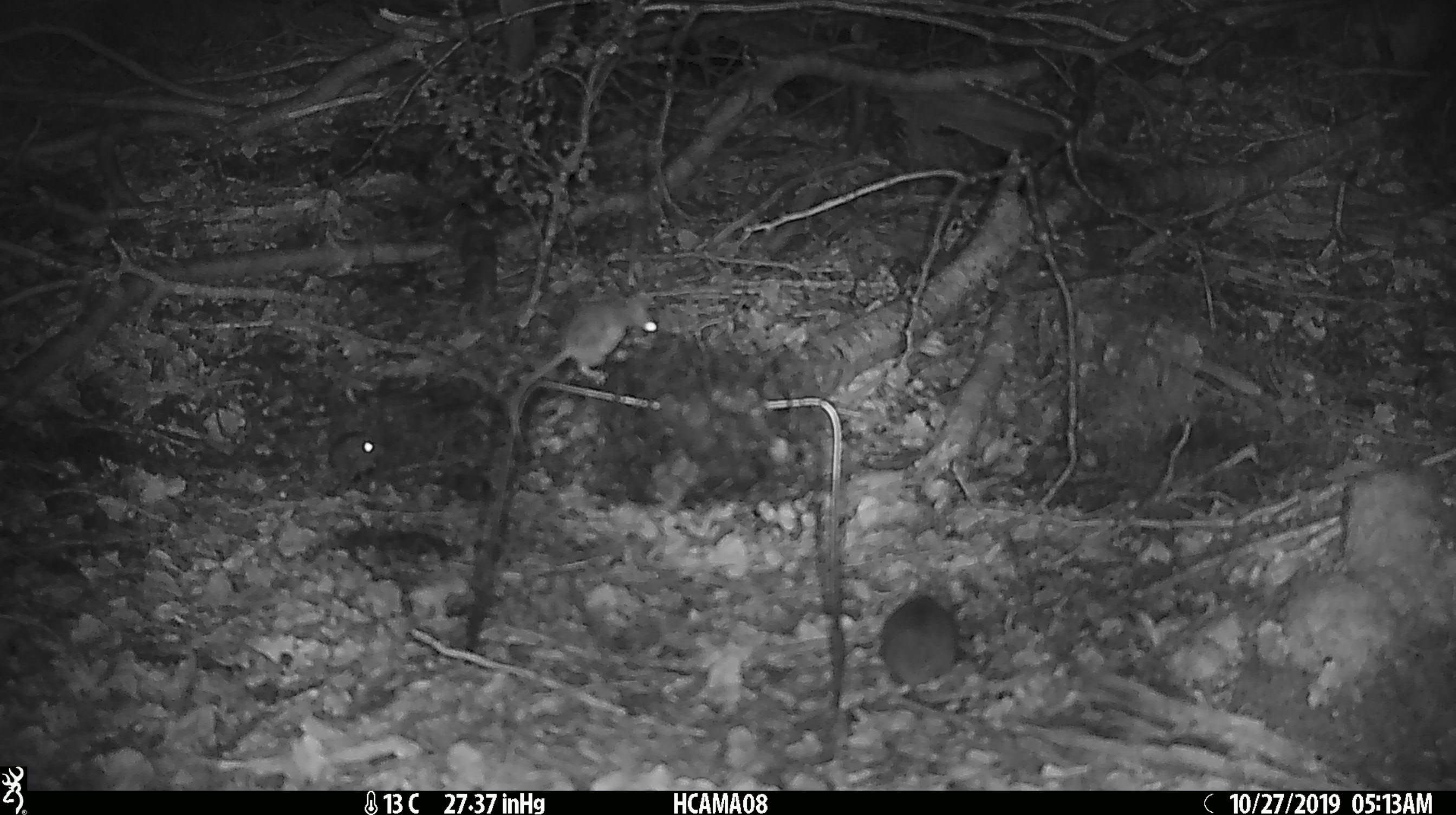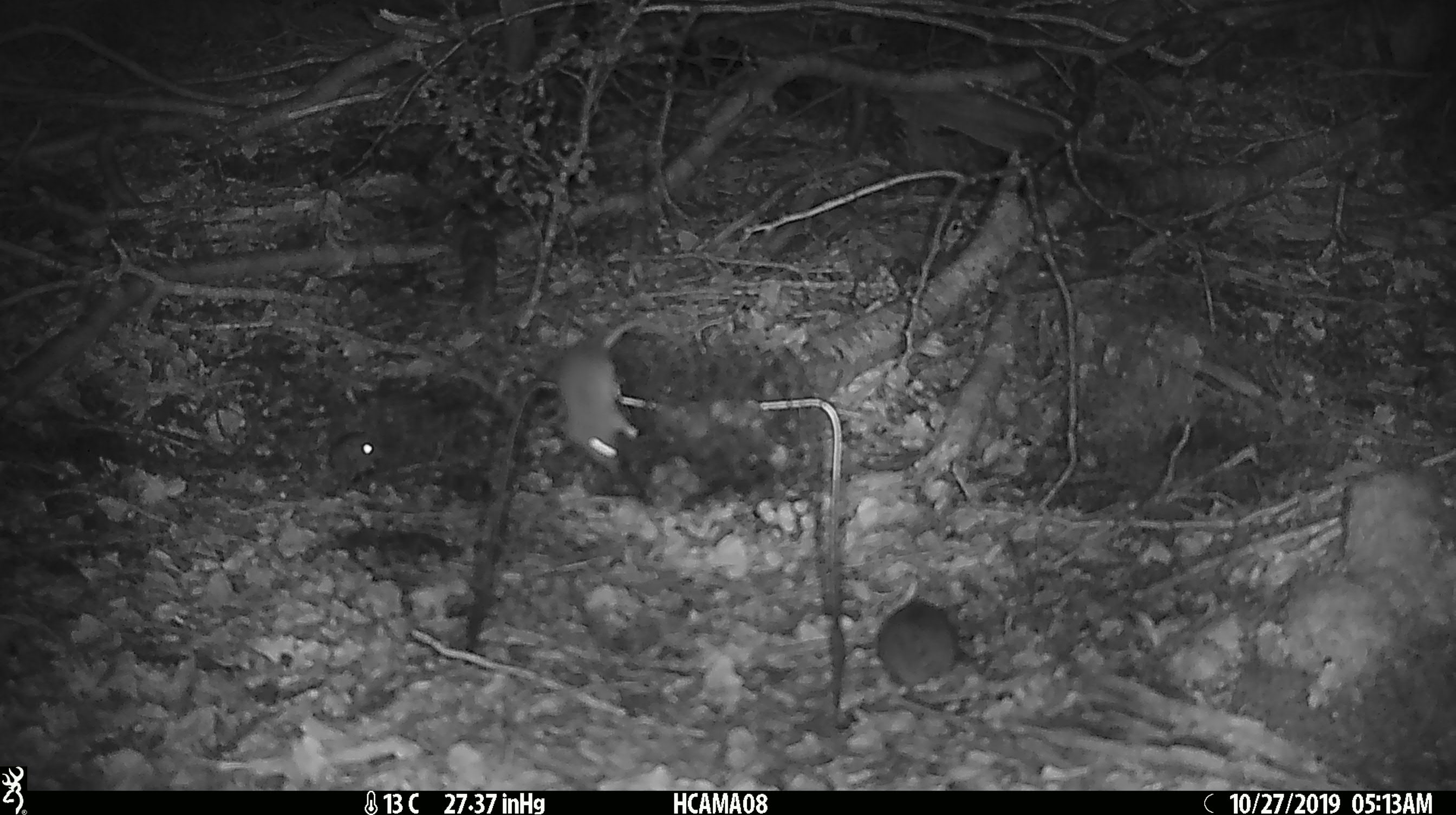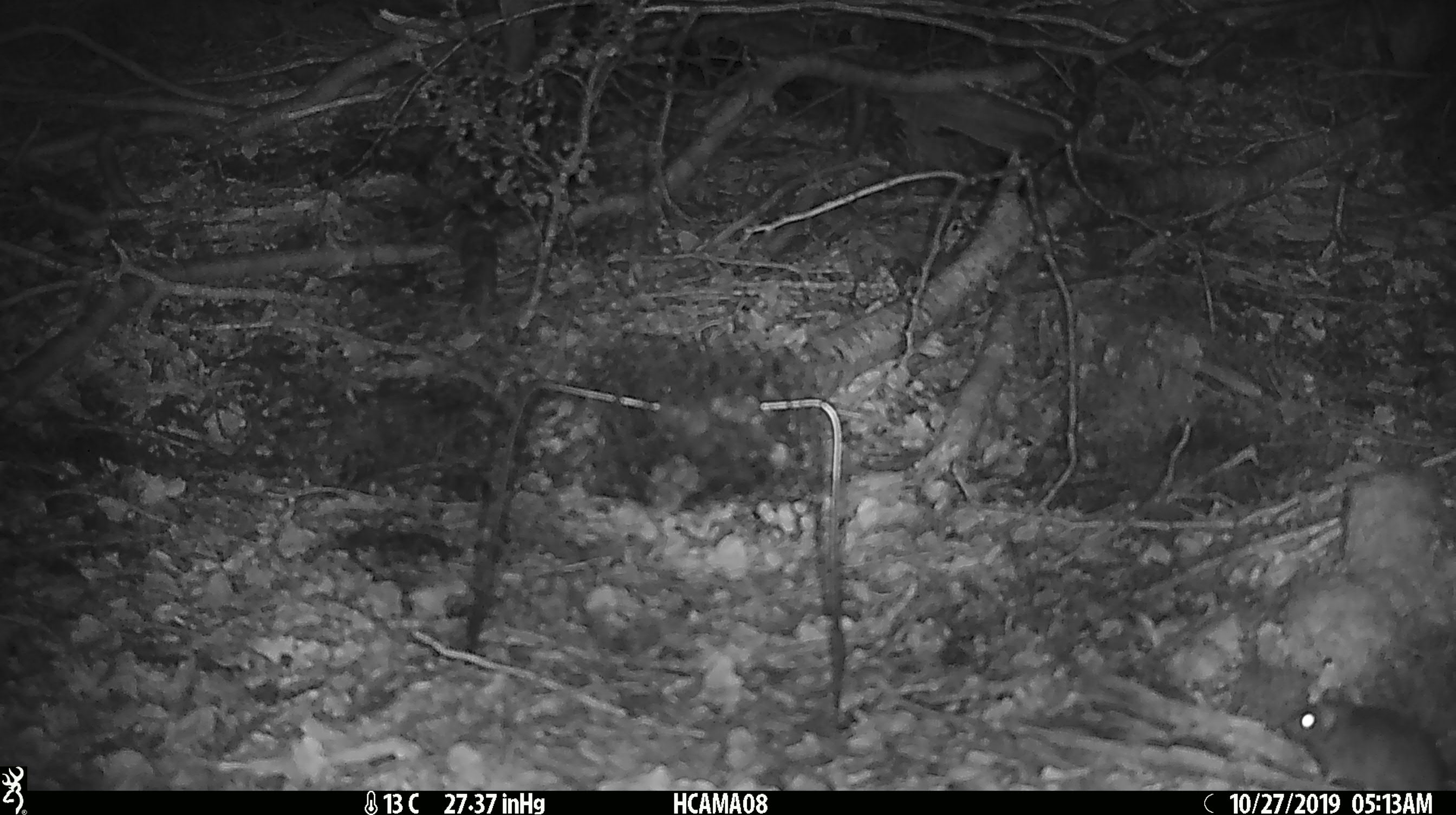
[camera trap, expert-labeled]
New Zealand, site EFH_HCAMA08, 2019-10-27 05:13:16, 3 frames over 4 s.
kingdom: Animalia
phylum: Chordata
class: Mammalia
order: Rodentia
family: Muridae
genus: Mus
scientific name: Mus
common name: mouse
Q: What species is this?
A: Mouse (Mus).